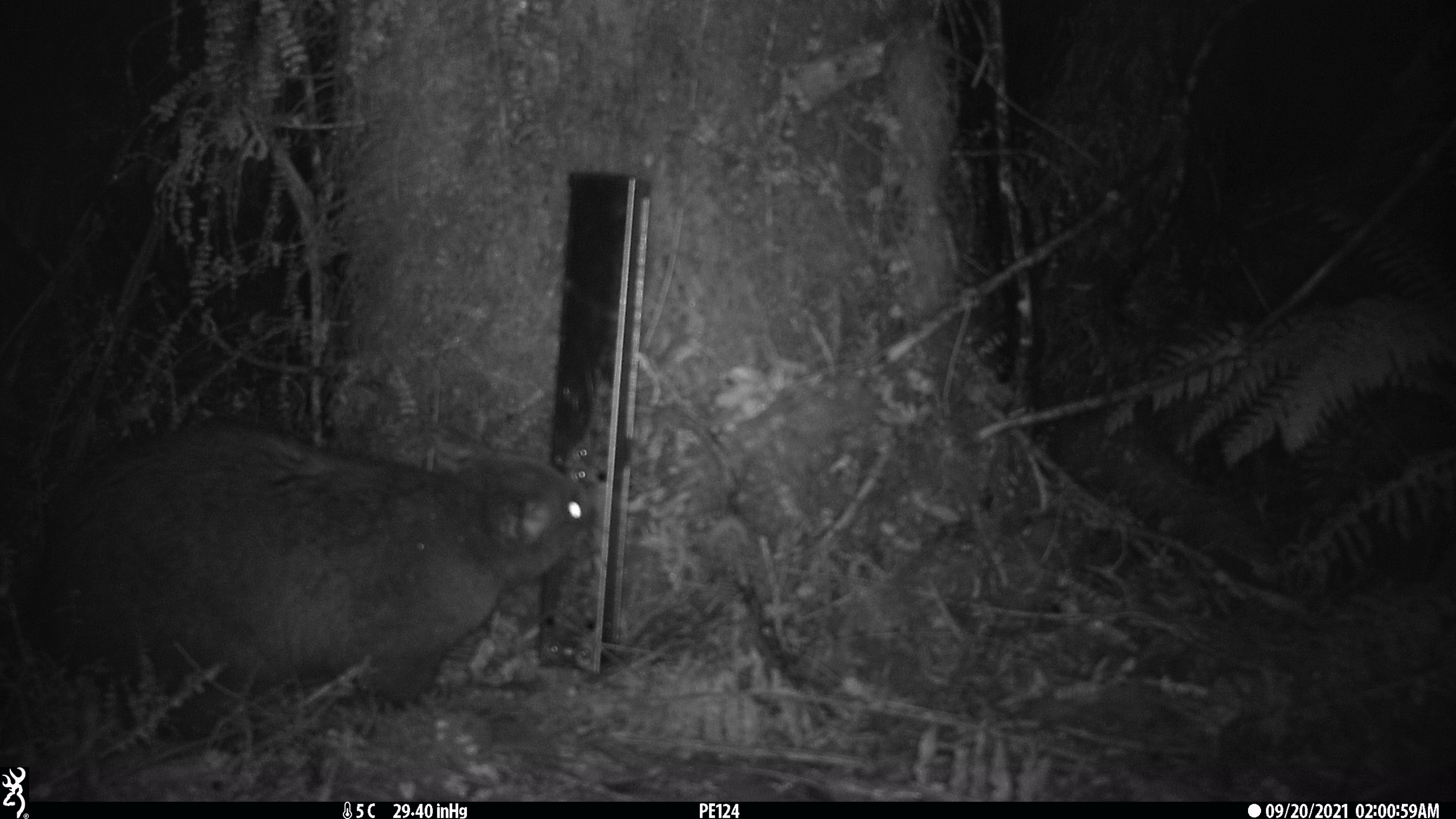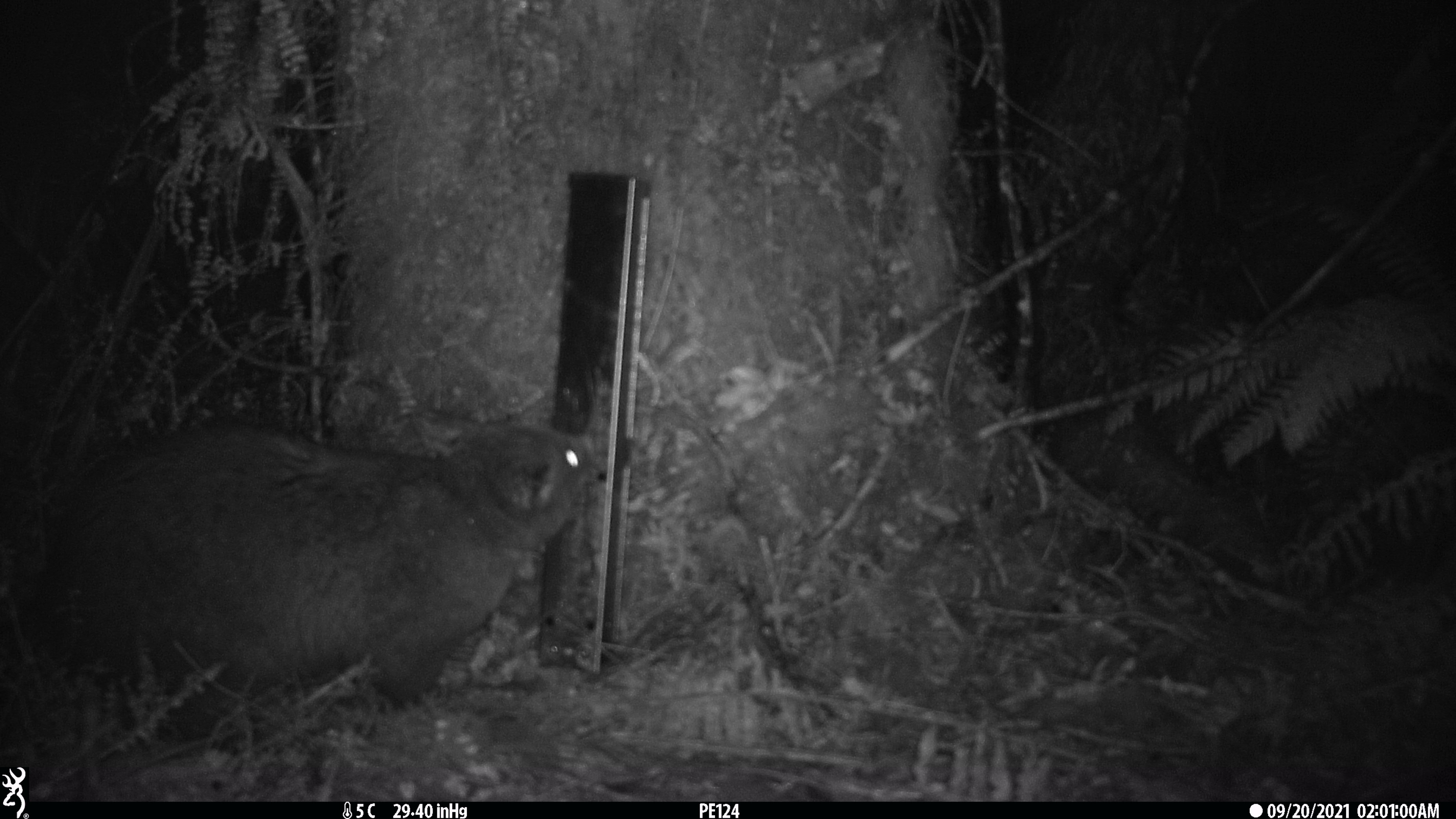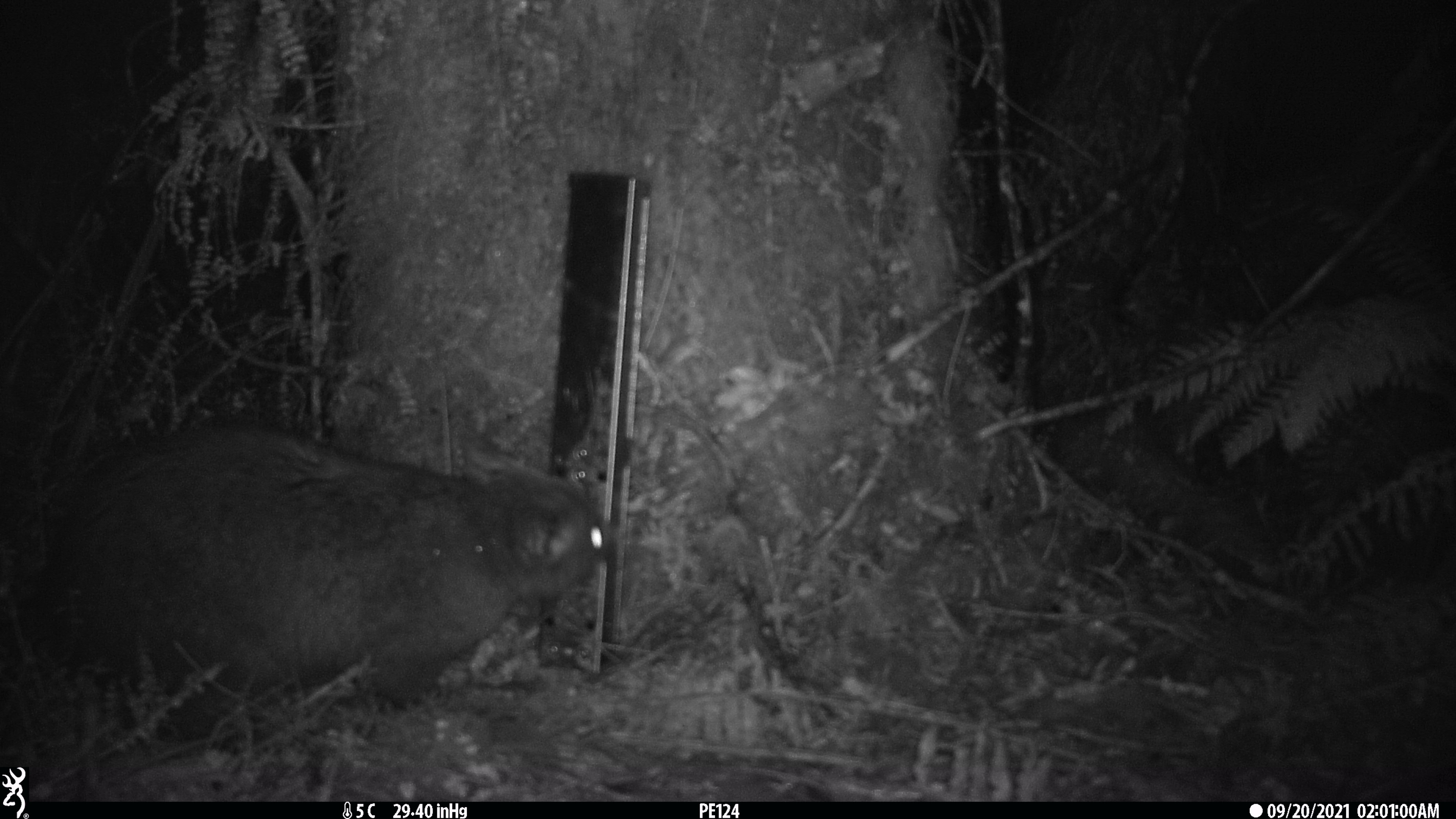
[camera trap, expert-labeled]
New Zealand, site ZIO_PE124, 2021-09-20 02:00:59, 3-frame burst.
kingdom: Animalia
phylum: Chordata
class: Mammalia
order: Diprotodontia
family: Phalangeridae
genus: Trichosurus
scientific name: Trichosurus vulpecula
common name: common brushtail possum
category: possum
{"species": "possum (common brushtail possum) (Trichosurus vulpecula)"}